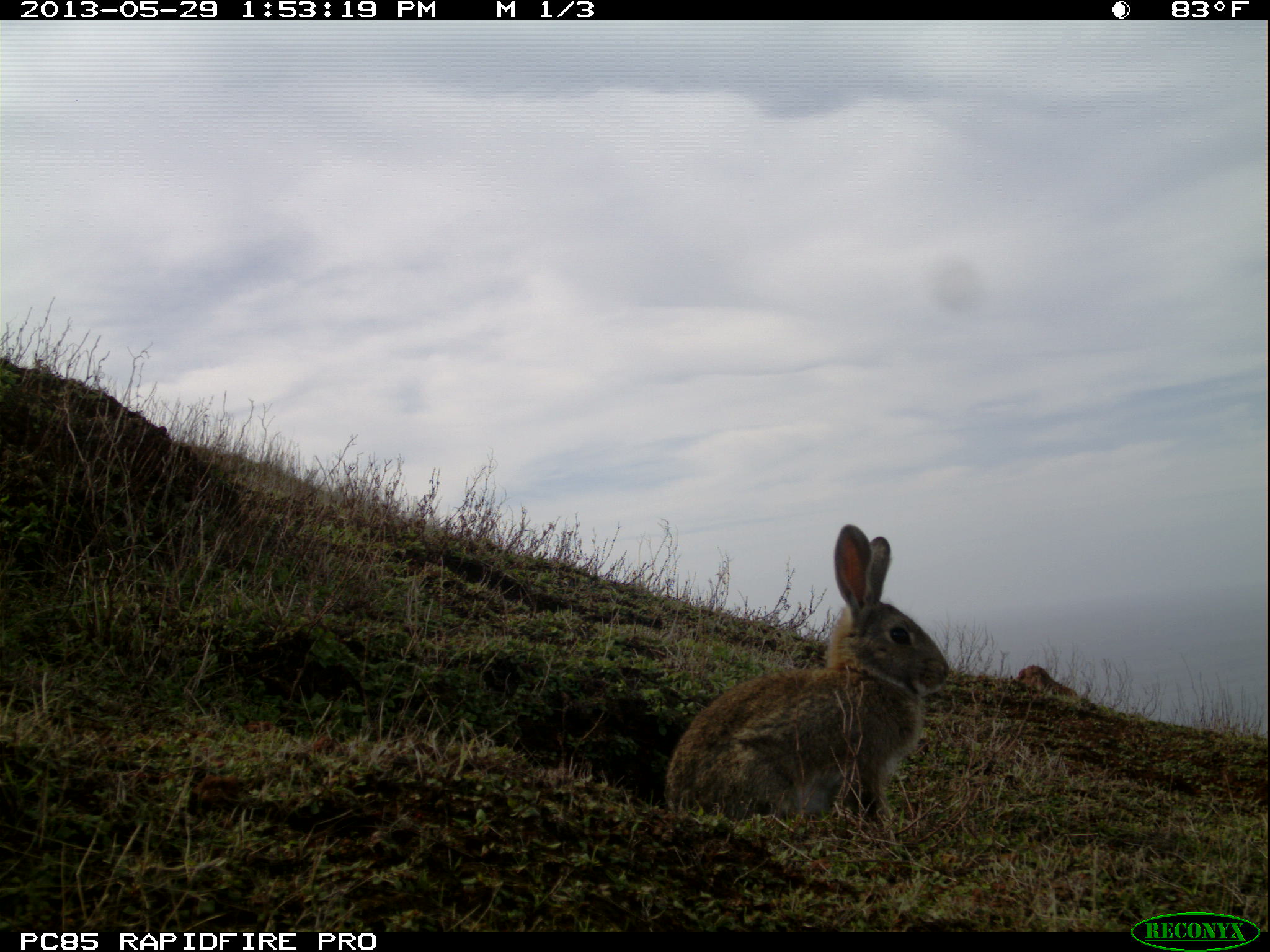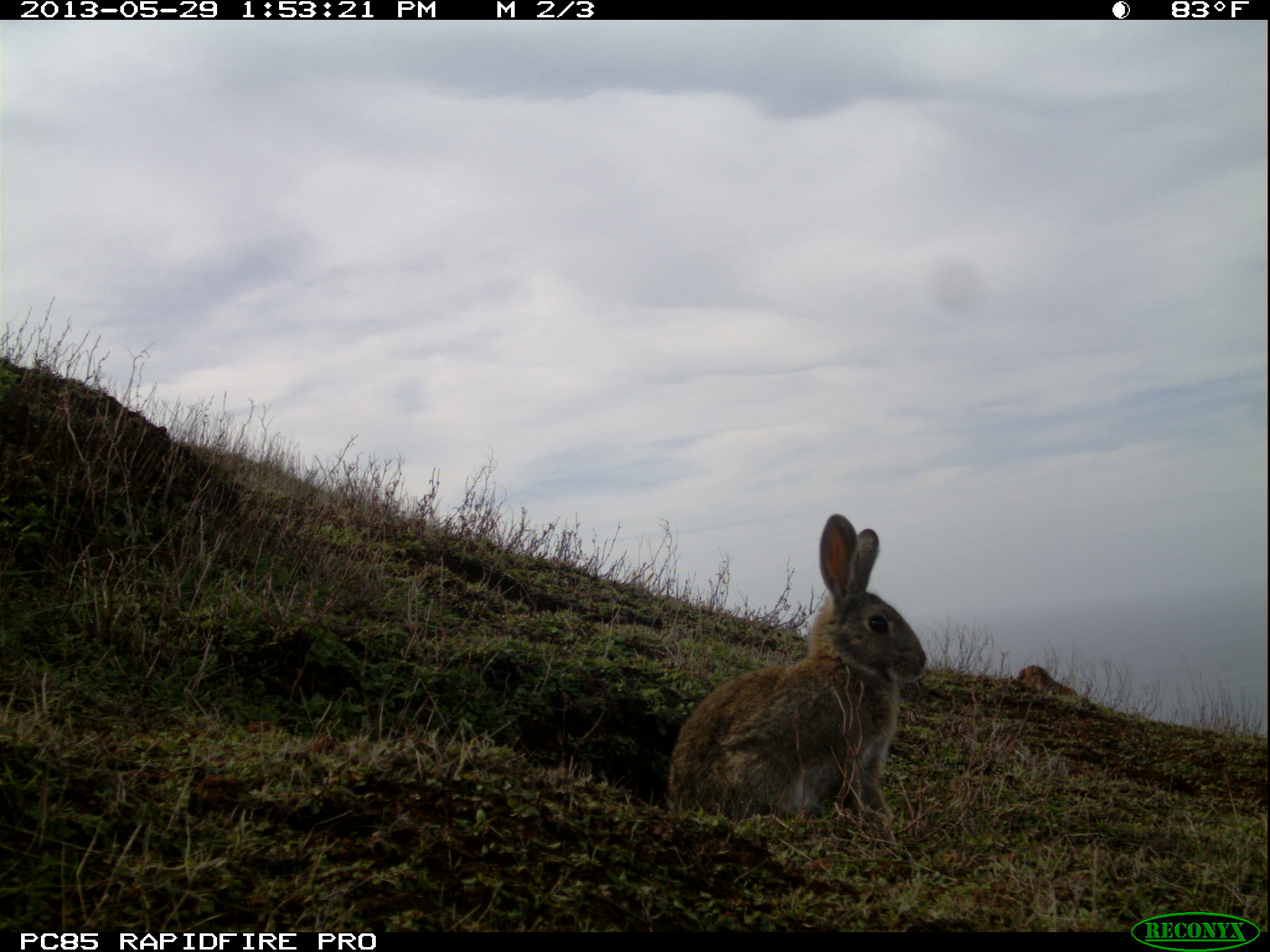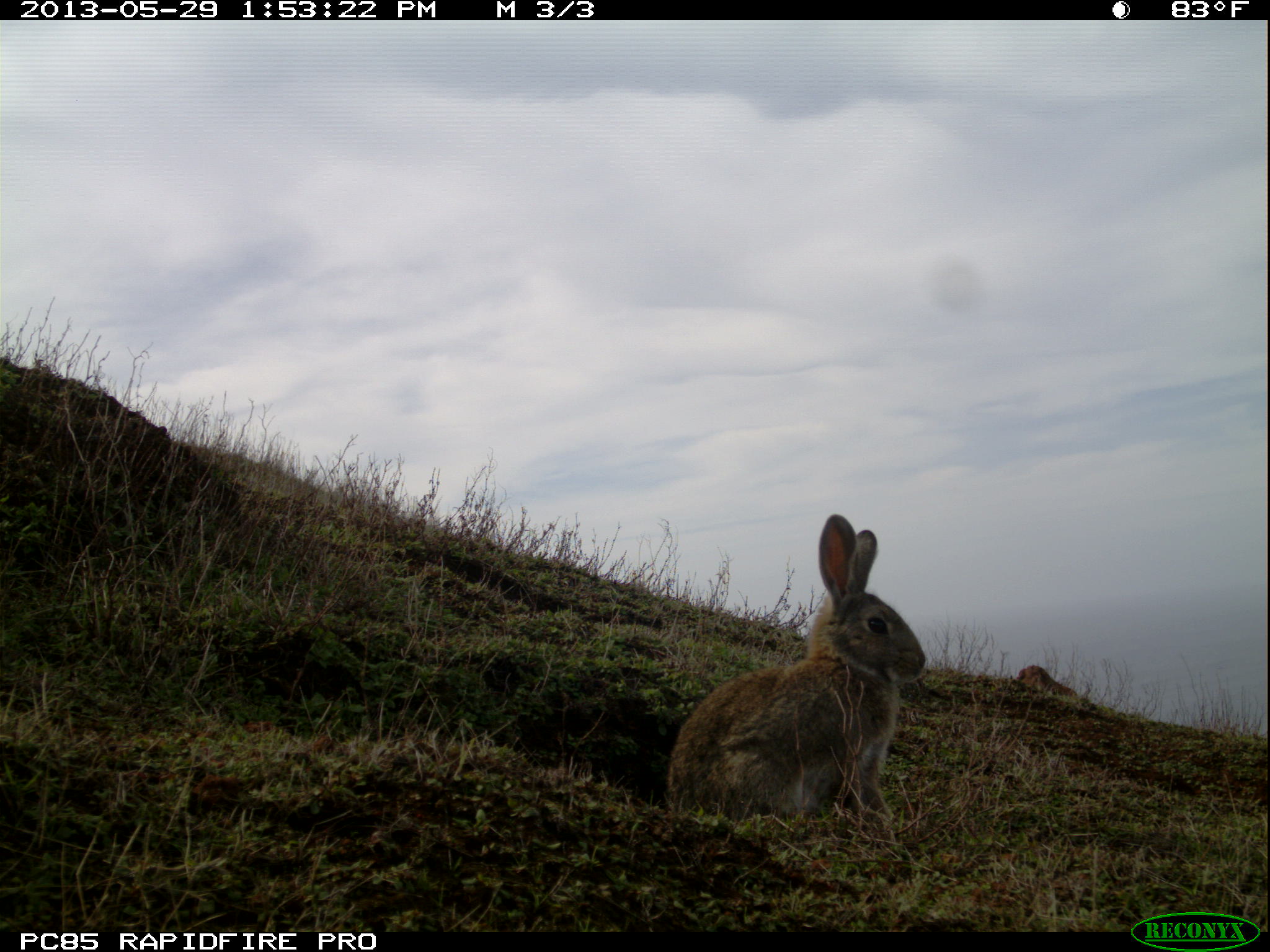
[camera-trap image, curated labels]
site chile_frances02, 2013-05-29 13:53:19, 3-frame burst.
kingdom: Animalia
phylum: Chordata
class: Mammalia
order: Lagomorpha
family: Leporidae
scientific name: Leporidae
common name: rabbits and hares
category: rabbit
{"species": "rabbit (rabbits and hares) (Leporidae)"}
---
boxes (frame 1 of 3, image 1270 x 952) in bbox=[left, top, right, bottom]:
rabbit: bbox=[659, 525, 952, 843]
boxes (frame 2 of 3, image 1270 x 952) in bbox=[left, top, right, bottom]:
rabbit: bbox=[660, 514, 930, 834]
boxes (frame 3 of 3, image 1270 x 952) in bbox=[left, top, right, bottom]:
rabbit: bbox=[660, 516, 929, 835]